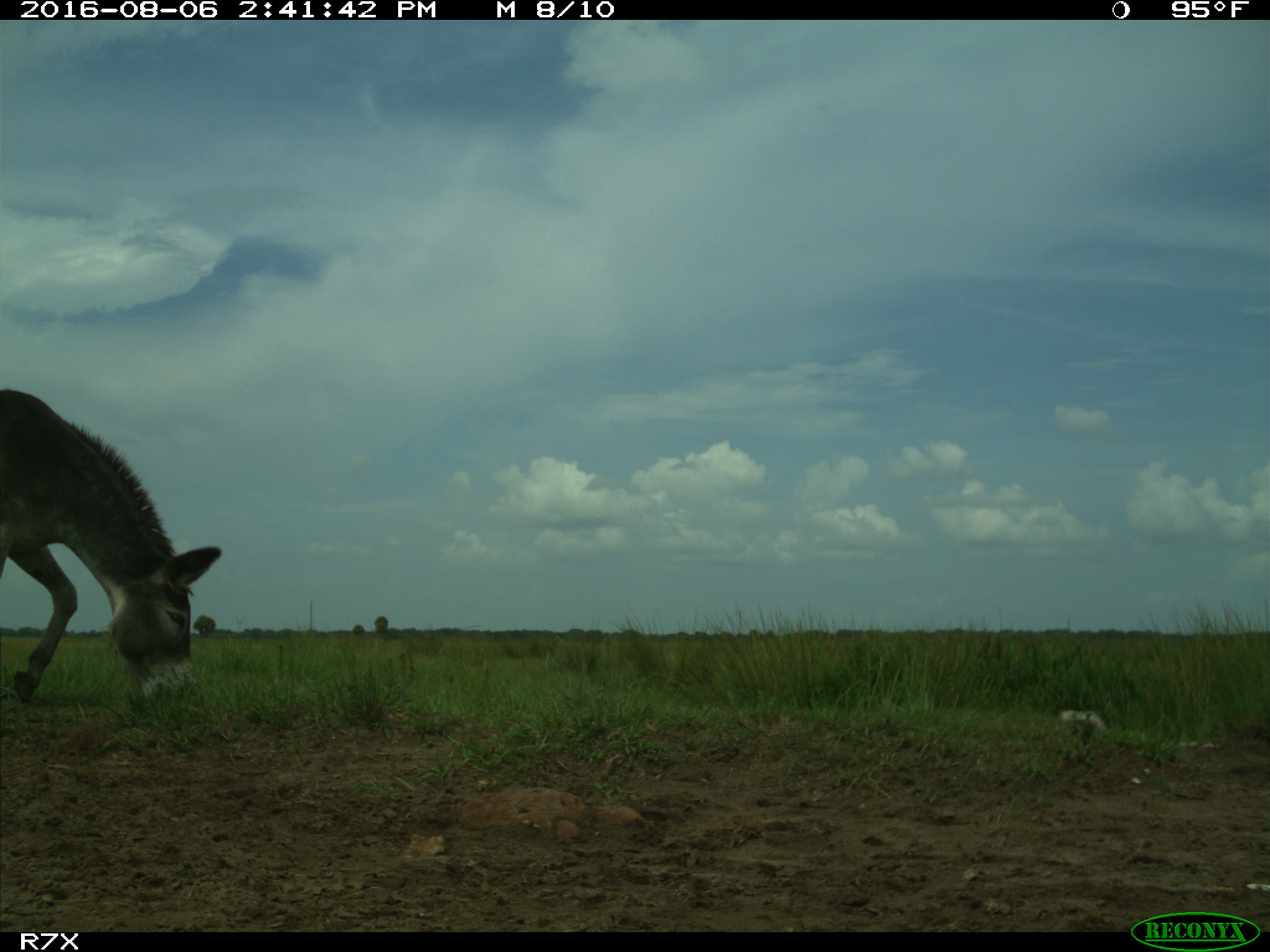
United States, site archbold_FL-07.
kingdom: Animalia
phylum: Chordata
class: Mammalia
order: Perissodactyla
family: Equidae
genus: Equus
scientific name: Equus africanus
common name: african wild ass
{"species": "Equus africanus (african wild ass)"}